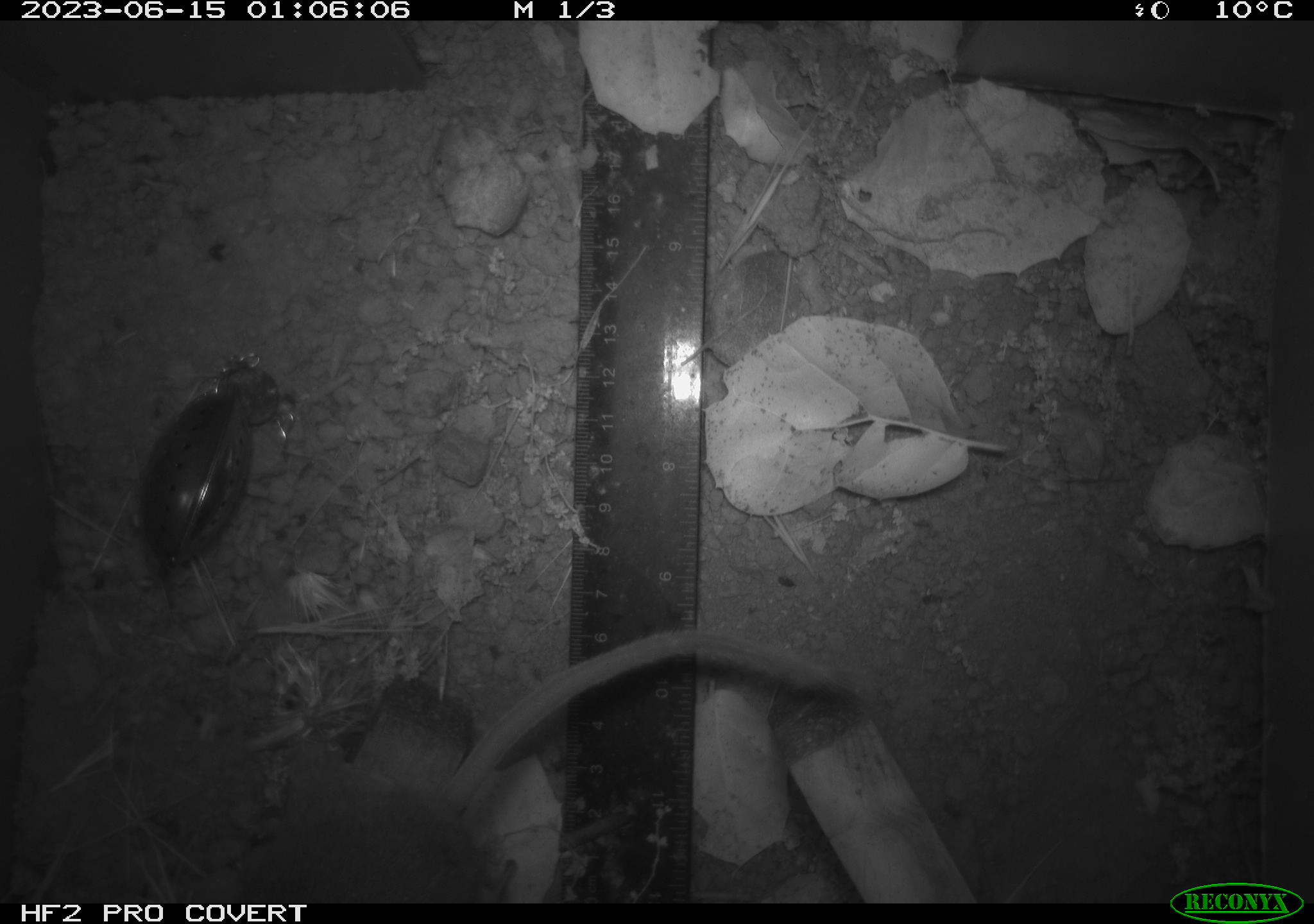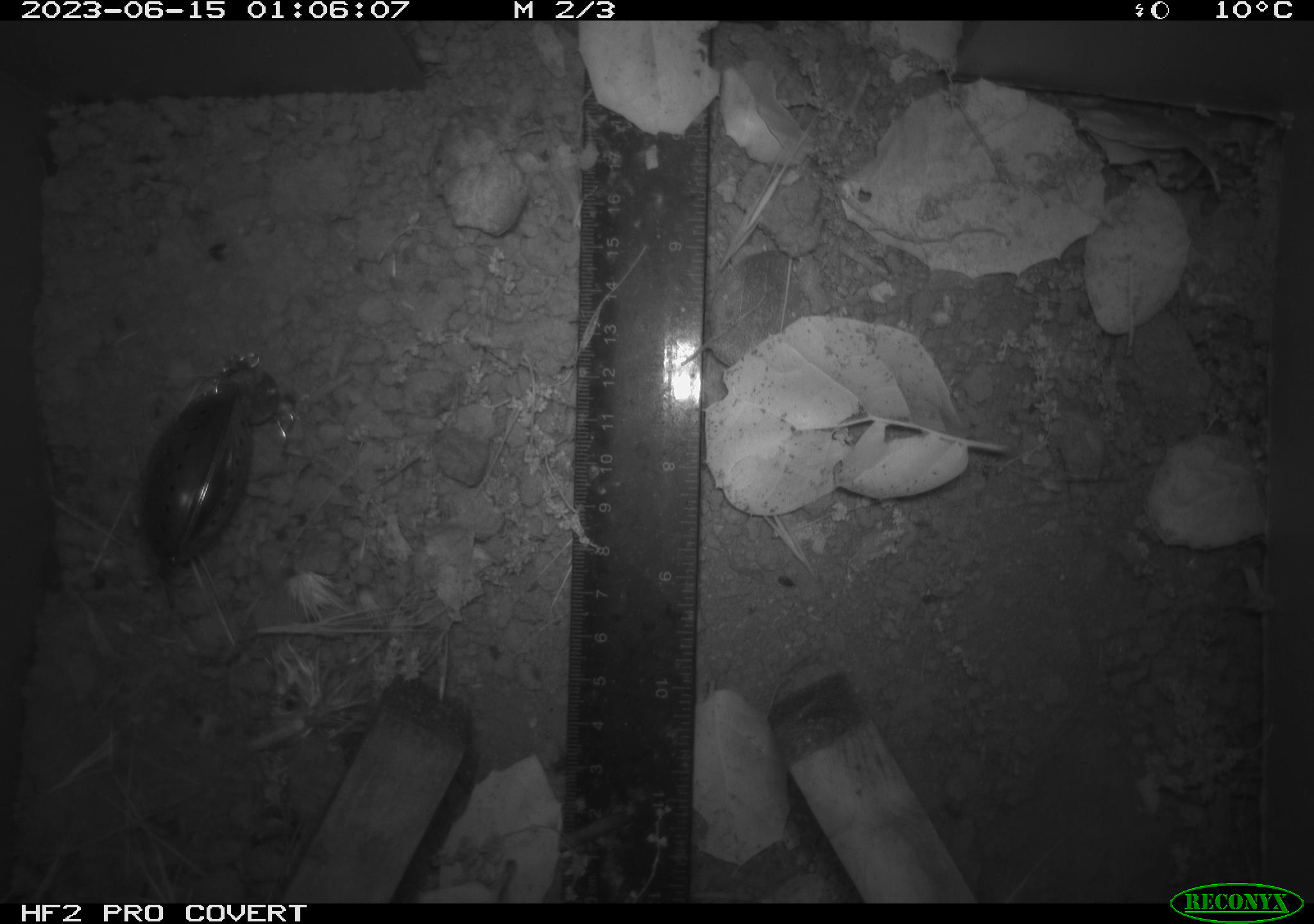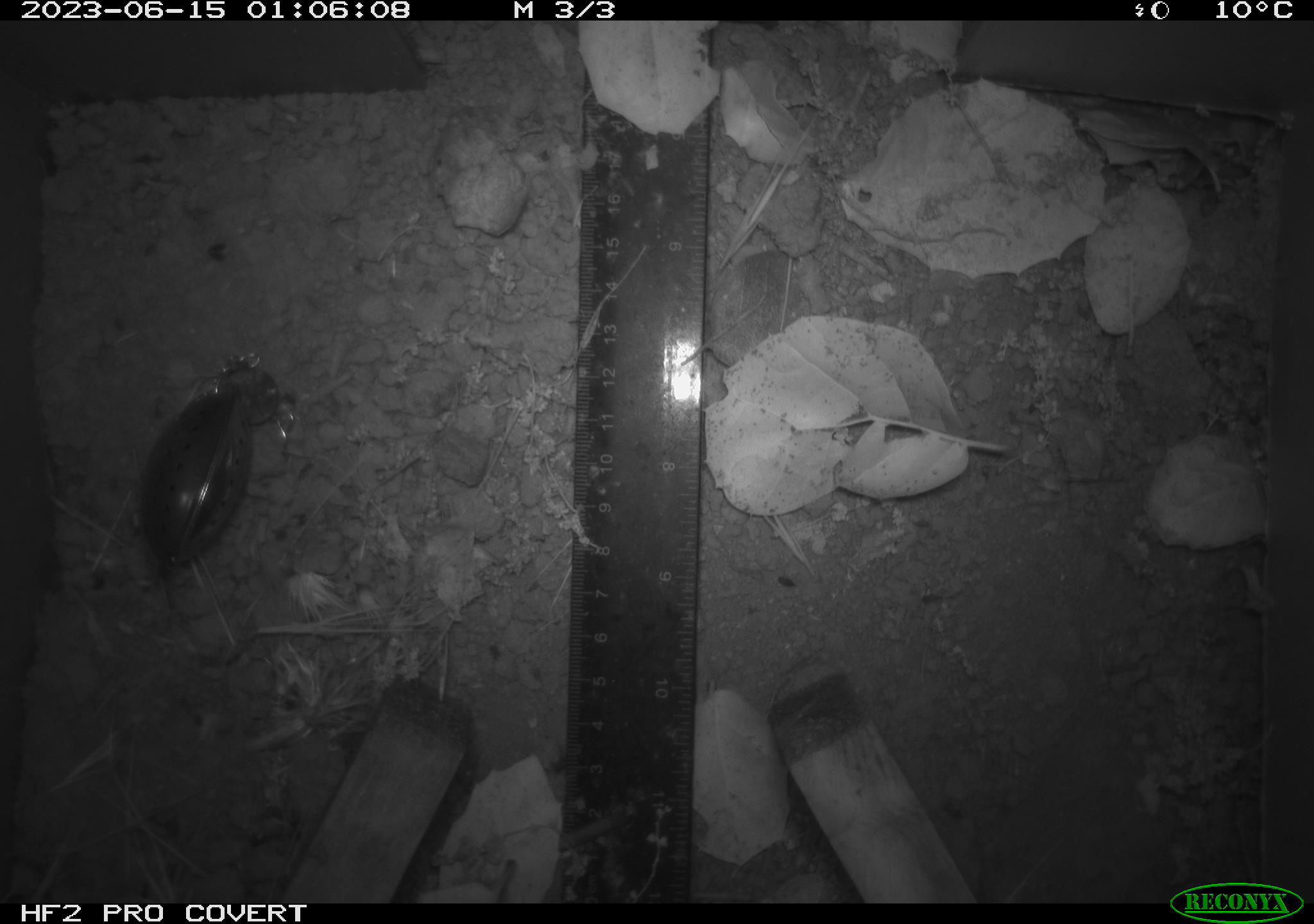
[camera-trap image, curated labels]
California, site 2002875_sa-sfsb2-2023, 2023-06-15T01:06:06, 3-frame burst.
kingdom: Animalia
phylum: Chordata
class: Mammalia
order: Rodentia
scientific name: Rodentia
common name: mouse species